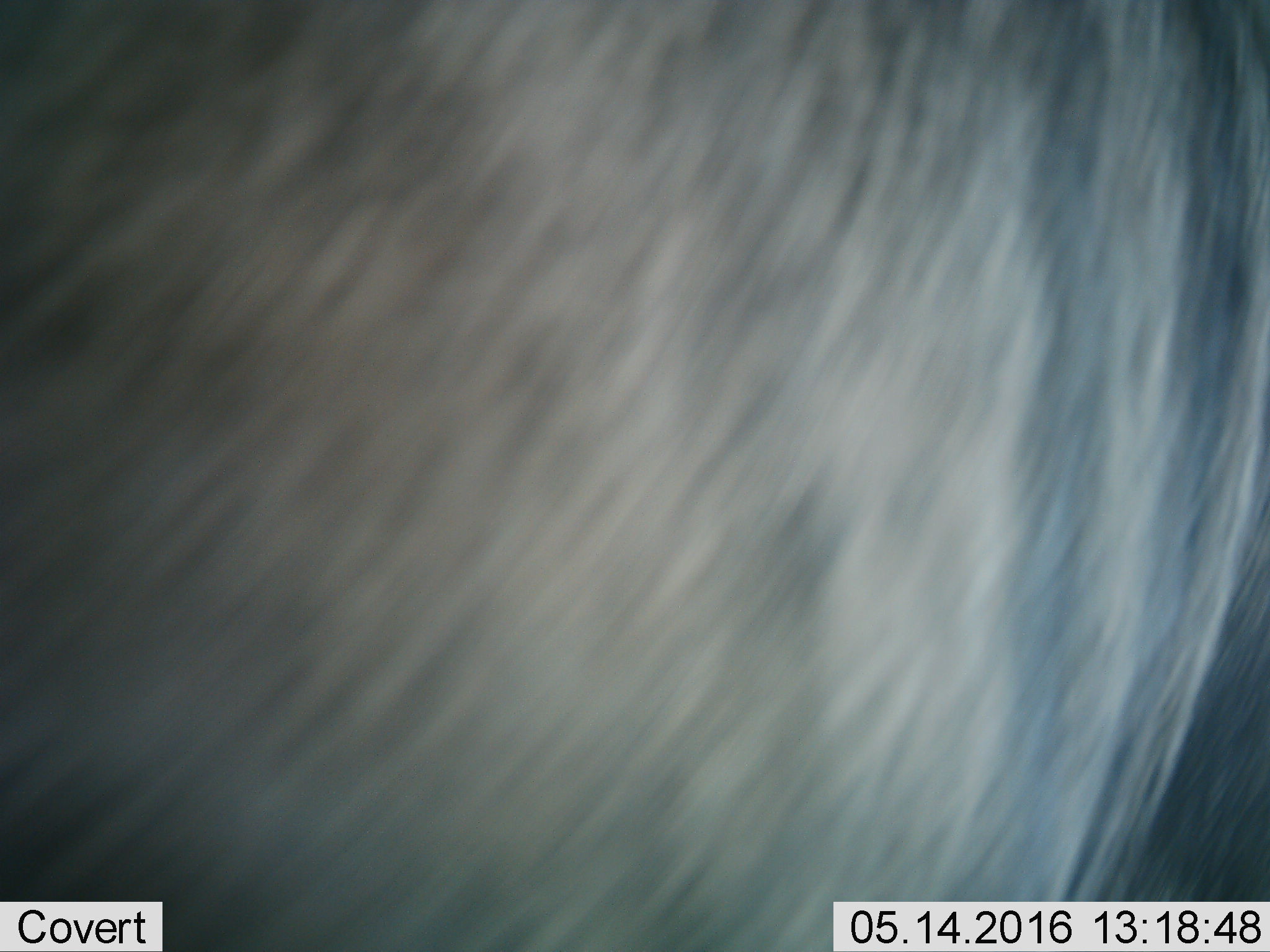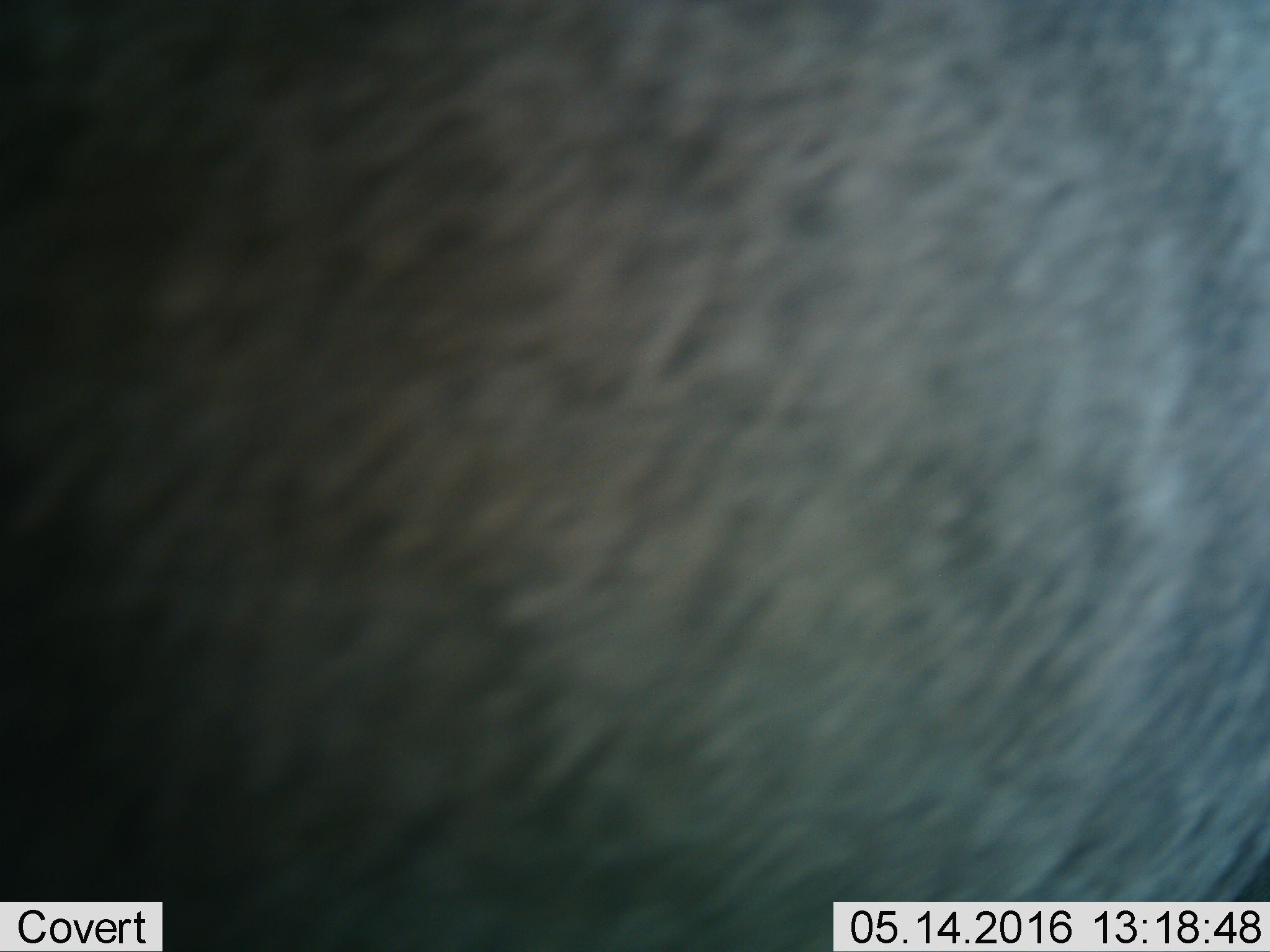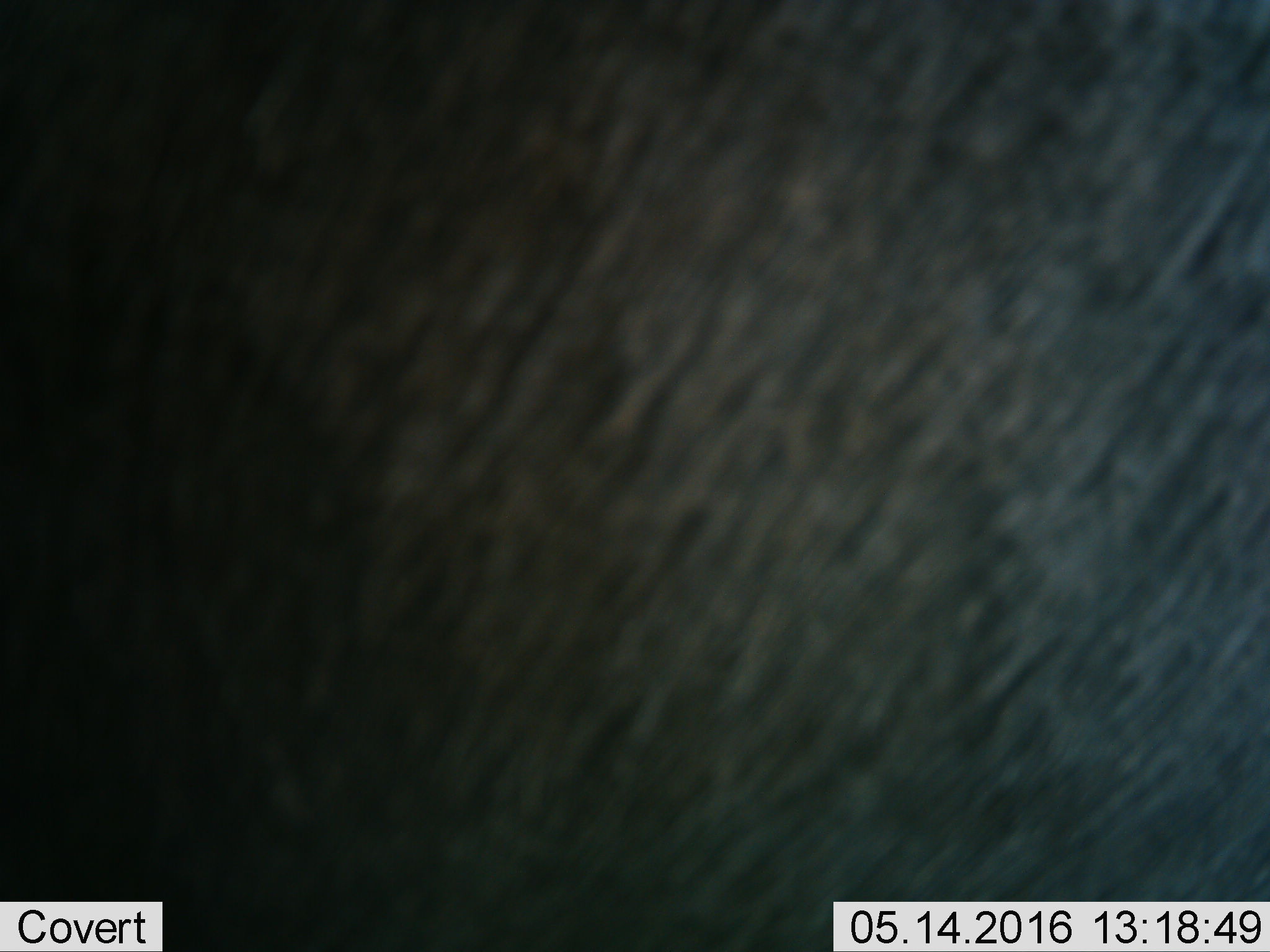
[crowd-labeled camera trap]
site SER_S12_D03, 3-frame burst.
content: unidentified animal